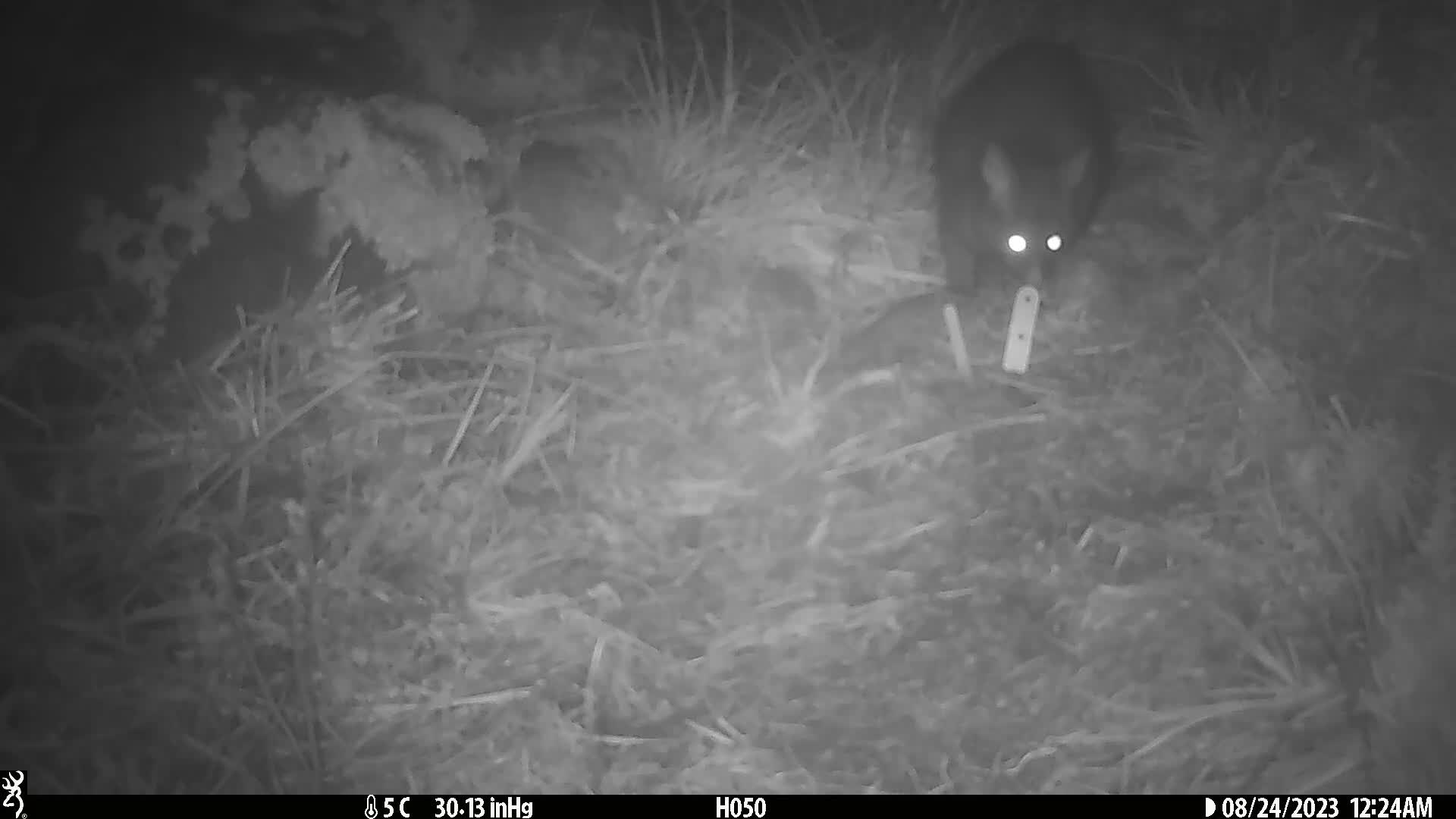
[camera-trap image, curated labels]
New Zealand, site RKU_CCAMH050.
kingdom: Animalia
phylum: Chordata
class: Mammalia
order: Diprotodontia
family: Phalangeridae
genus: Trichosurus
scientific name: Trichosurus vulpecula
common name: common brushtail possum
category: possum